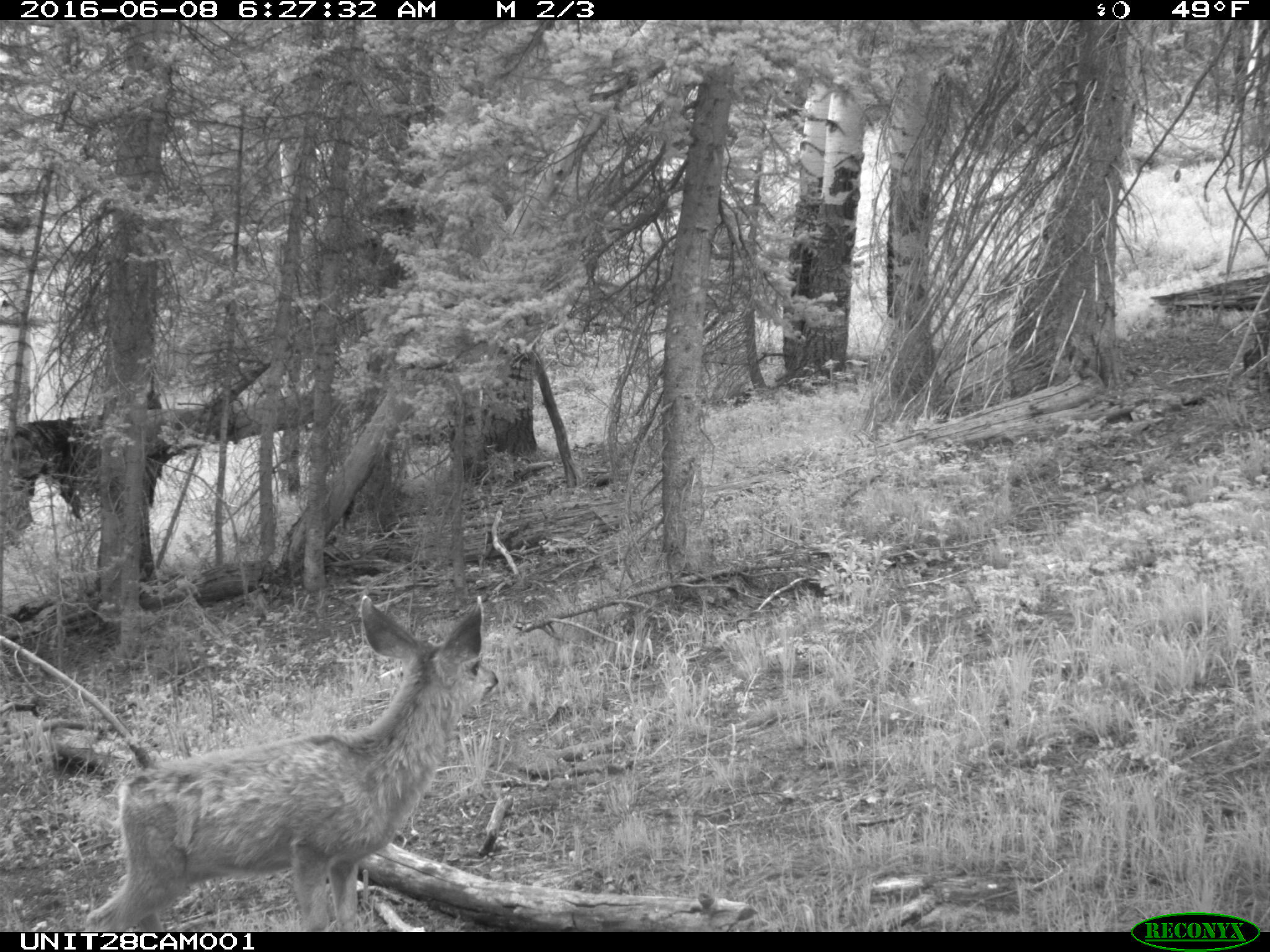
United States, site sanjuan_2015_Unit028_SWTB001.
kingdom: Animalia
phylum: Chordata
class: Mammalia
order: Artiodactyla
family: Cervidae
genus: Odocoileus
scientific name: Odocoileus hemionus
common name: mule deer